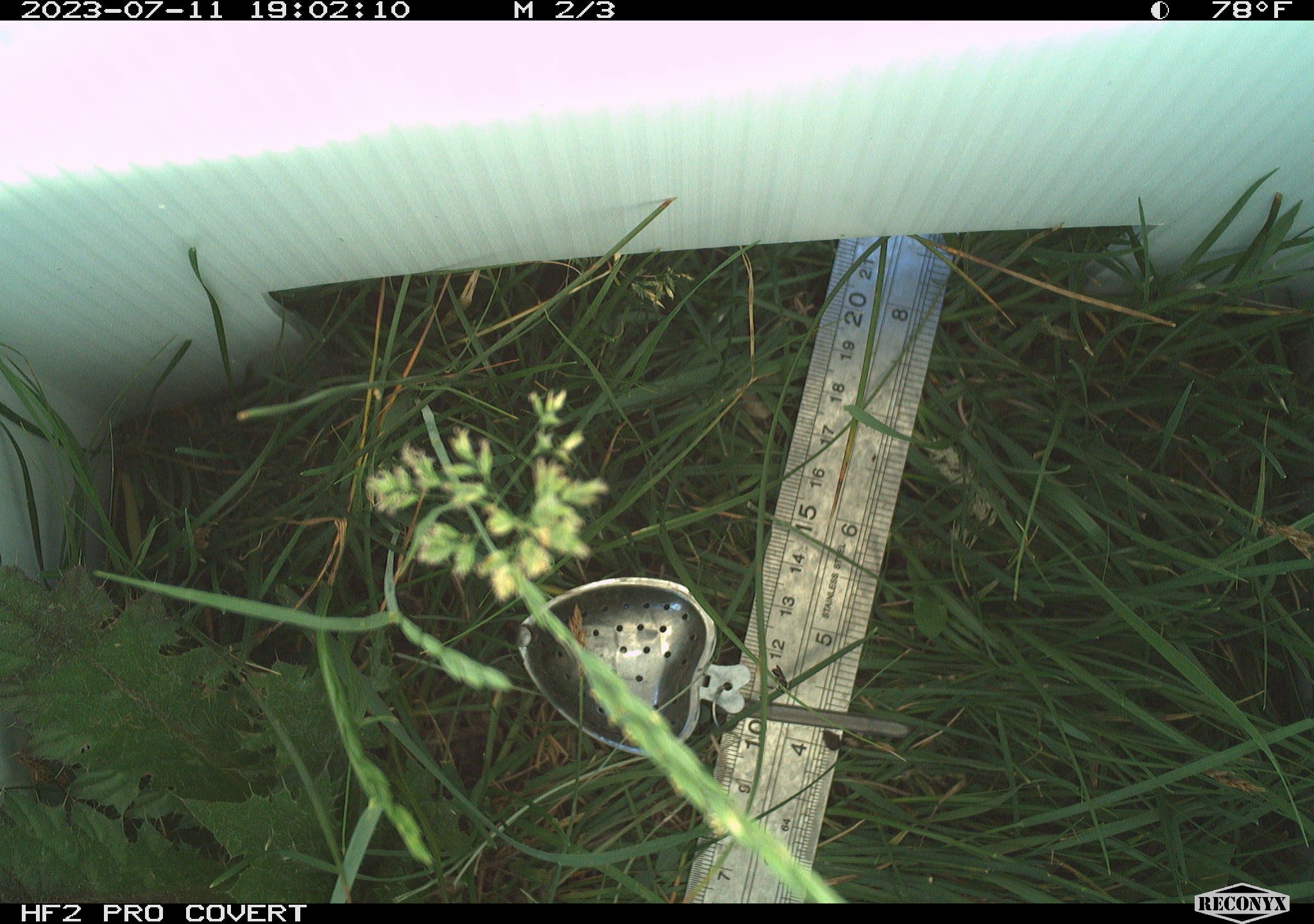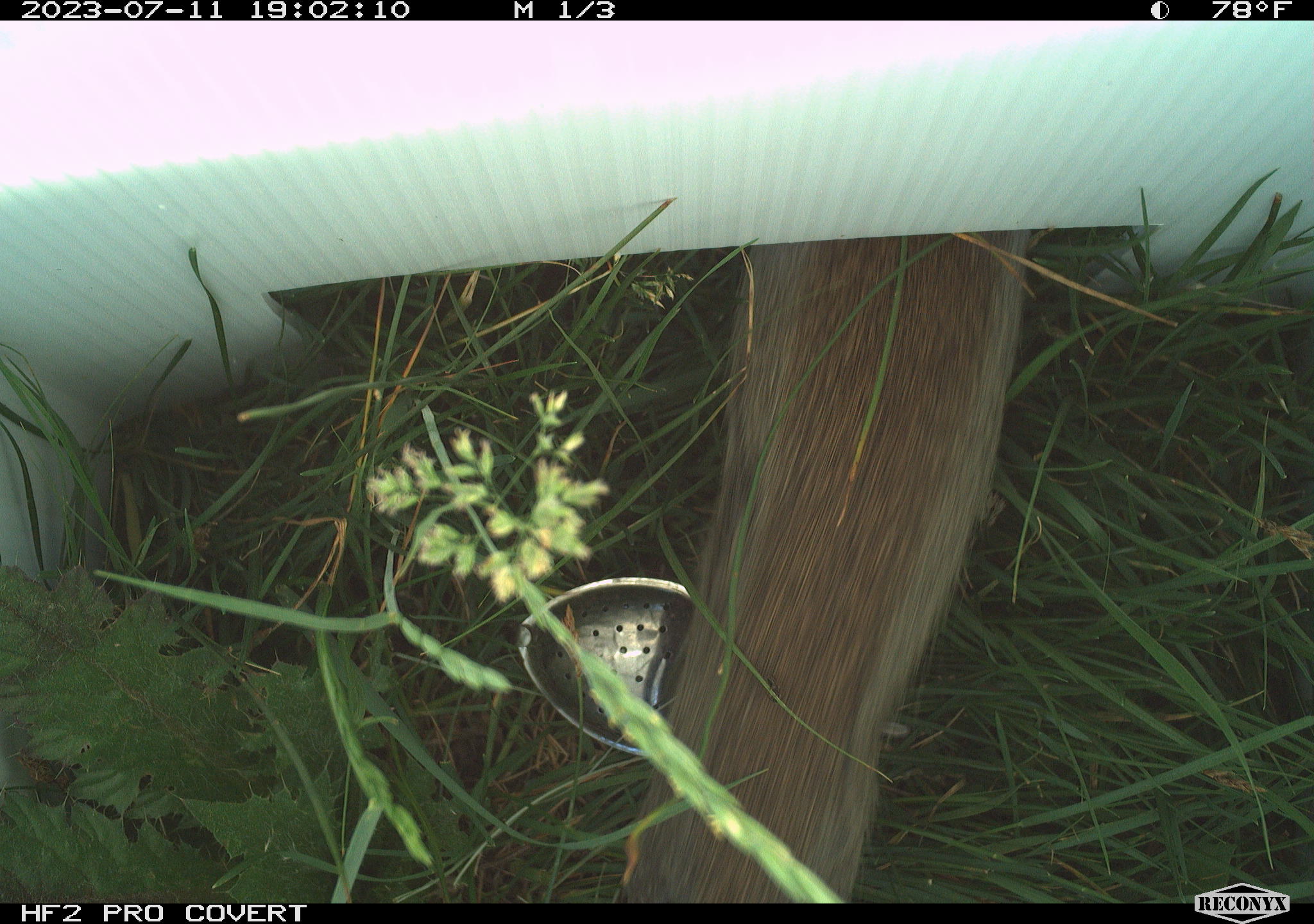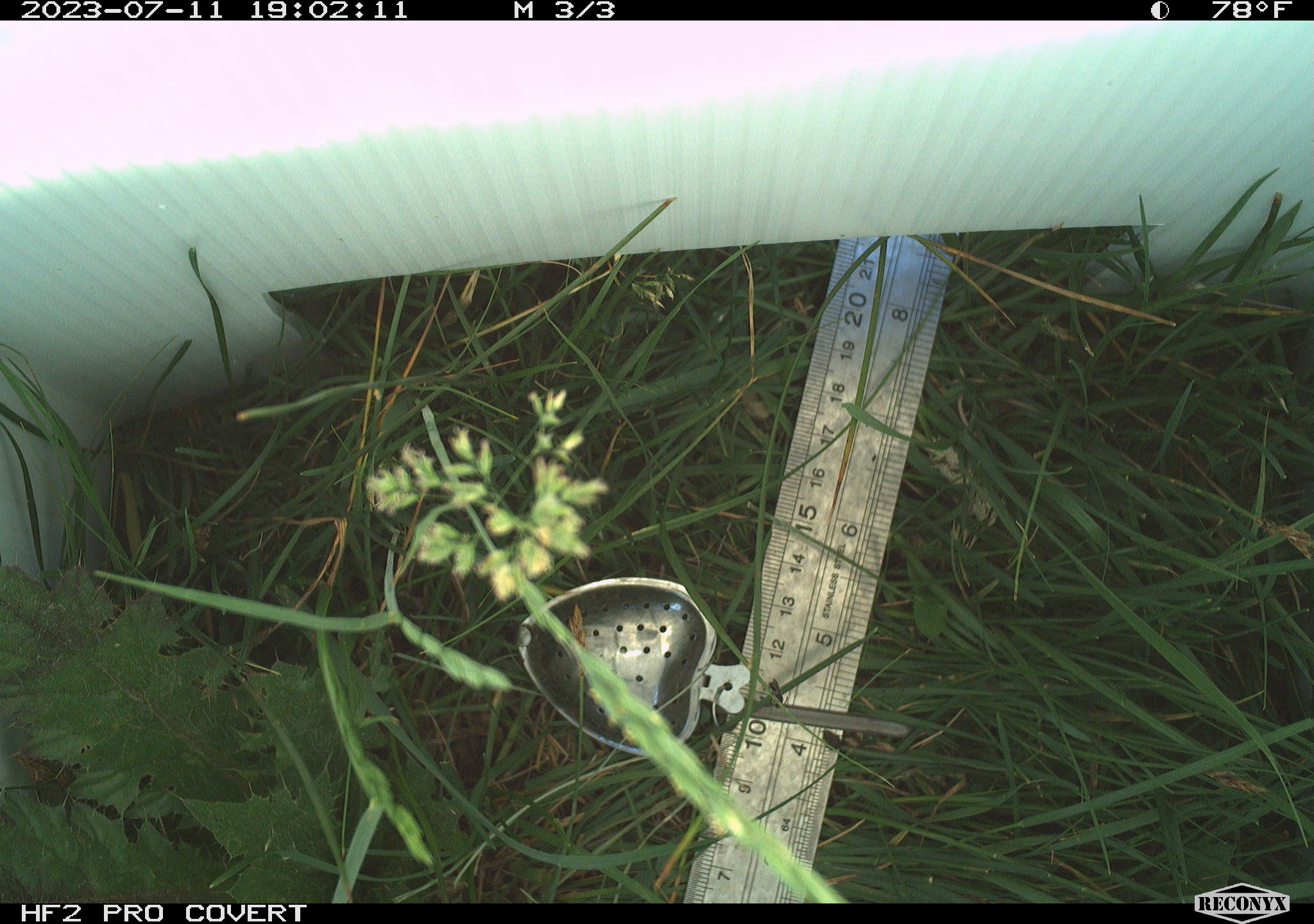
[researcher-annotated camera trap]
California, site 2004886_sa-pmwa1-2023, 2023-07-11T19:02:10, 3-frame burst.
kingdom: Animalia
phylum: Chordata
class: Mammalia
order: Rodentia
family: Sciuridae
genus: Urocitellus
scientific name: Urocitellus beldingi beldingi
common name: belding's ground squirrel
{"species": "belding's ground squirrel (Urocitellus beldingi beldingi)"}